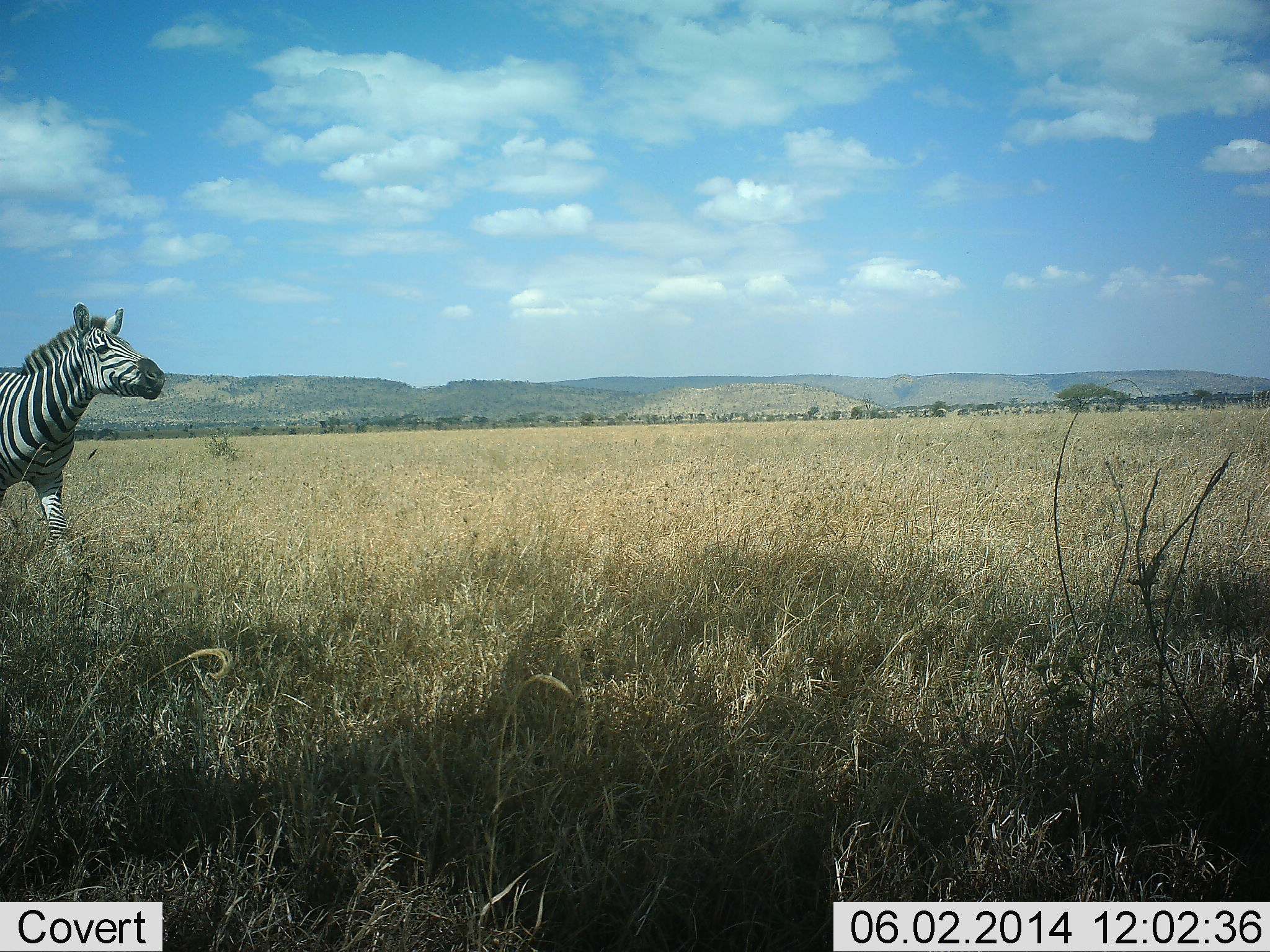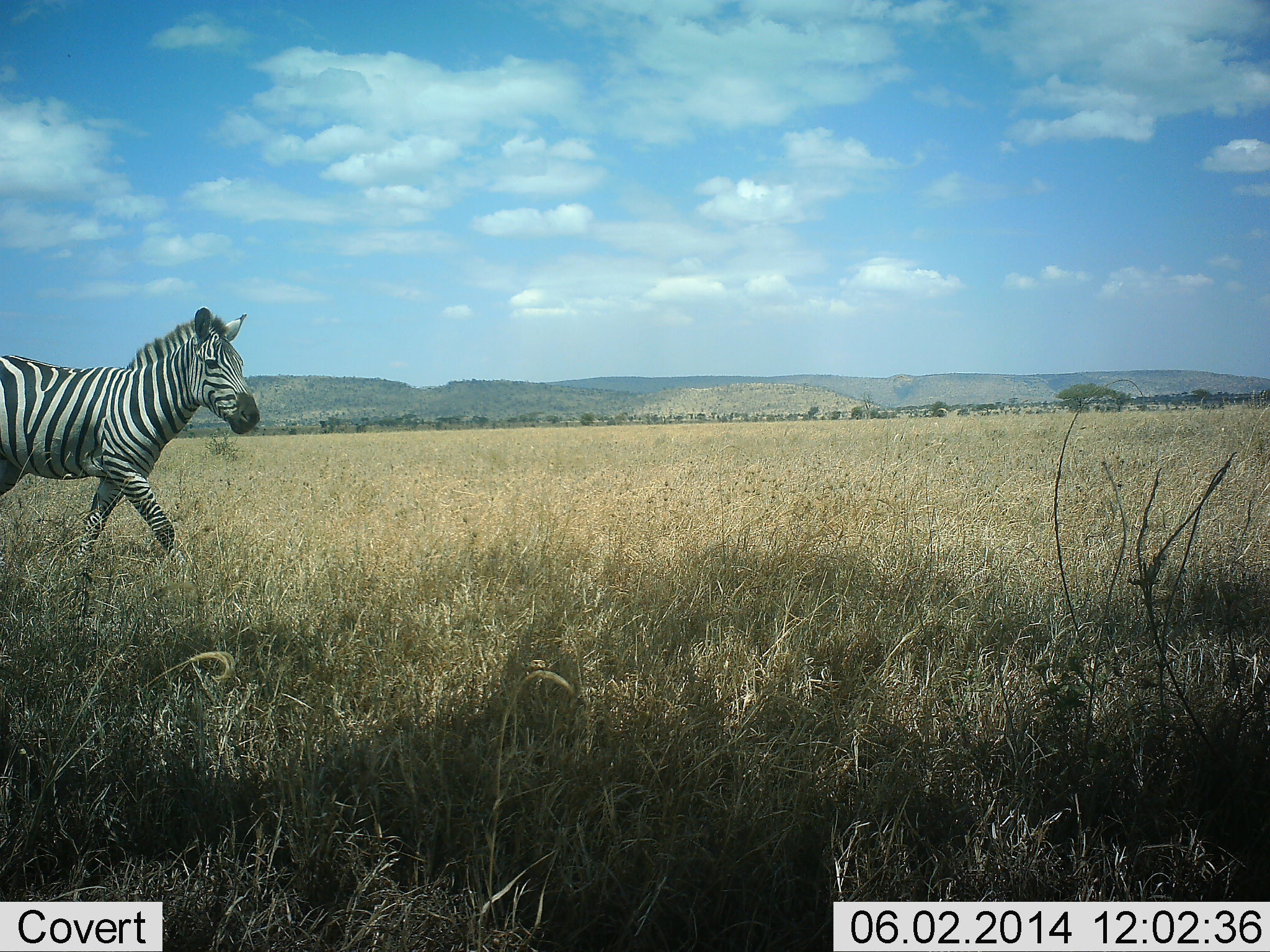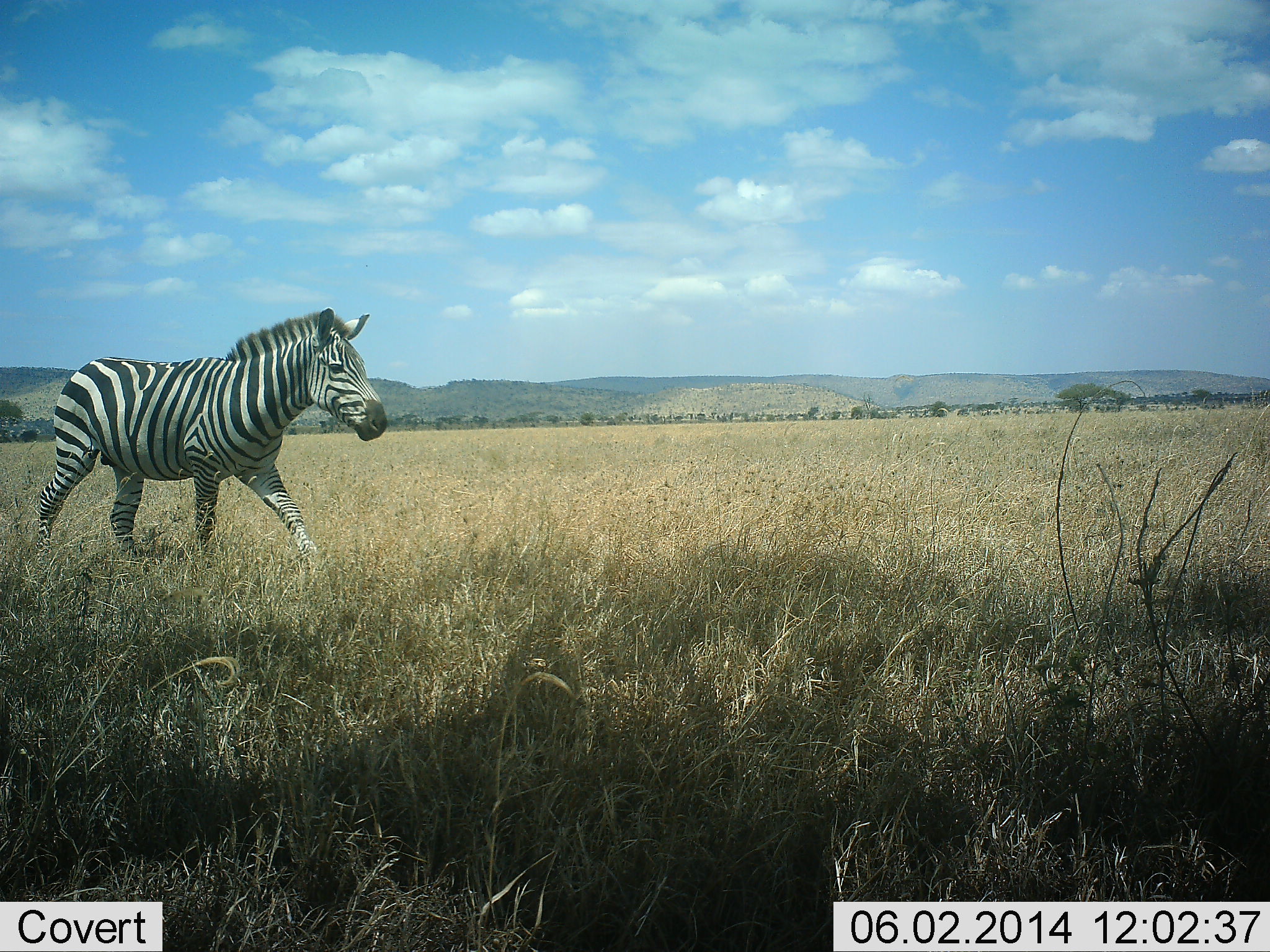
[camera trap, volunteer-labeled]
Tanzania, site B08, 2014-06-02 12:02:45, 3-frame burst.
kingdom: Animalia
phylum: Chordata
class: Mammalia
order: Perissodactyla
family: Equidae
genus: Equus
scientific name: Equus quagga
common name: plains zebra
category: zebra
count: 1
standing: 0%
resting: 0%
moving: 100%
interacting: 0%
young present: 0%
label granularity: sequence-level